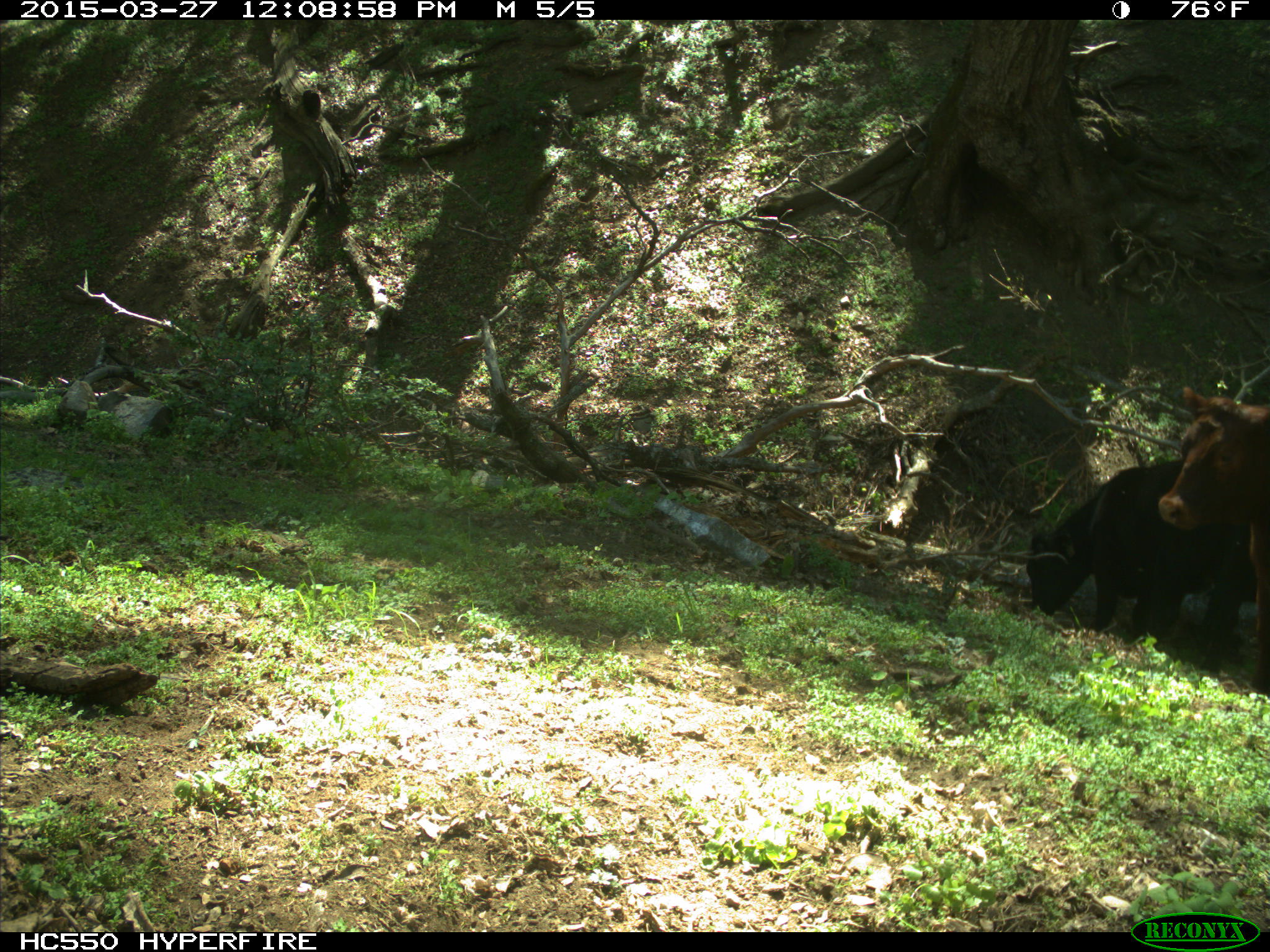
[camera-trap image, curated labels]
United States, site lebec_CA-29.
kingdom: Animalia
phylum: Chordata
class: Mammalia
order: Artiodactyla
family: Bovidae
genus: Bos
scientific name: Bos taurus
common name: domestic cow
Bos taurus (domestic cow).